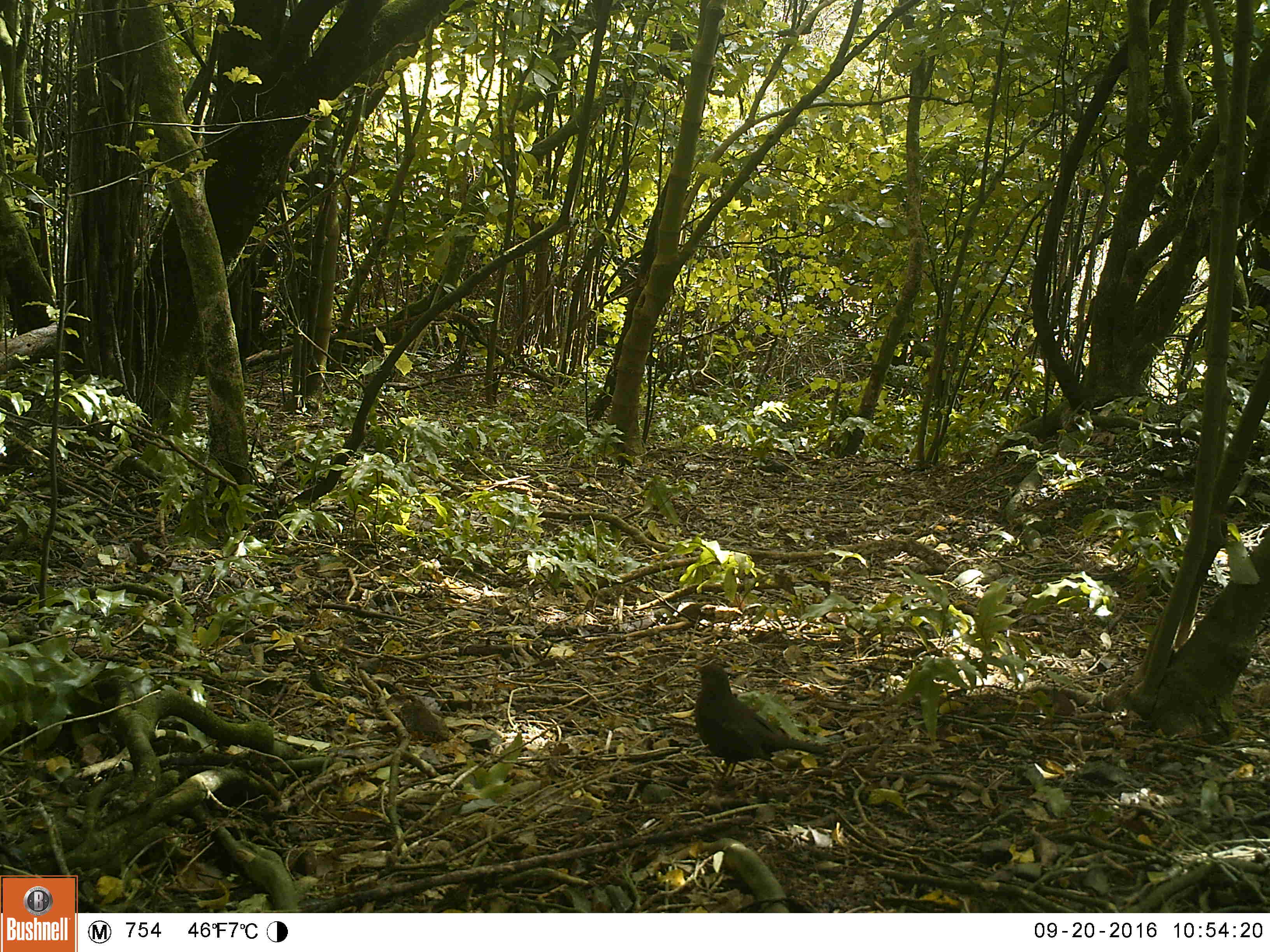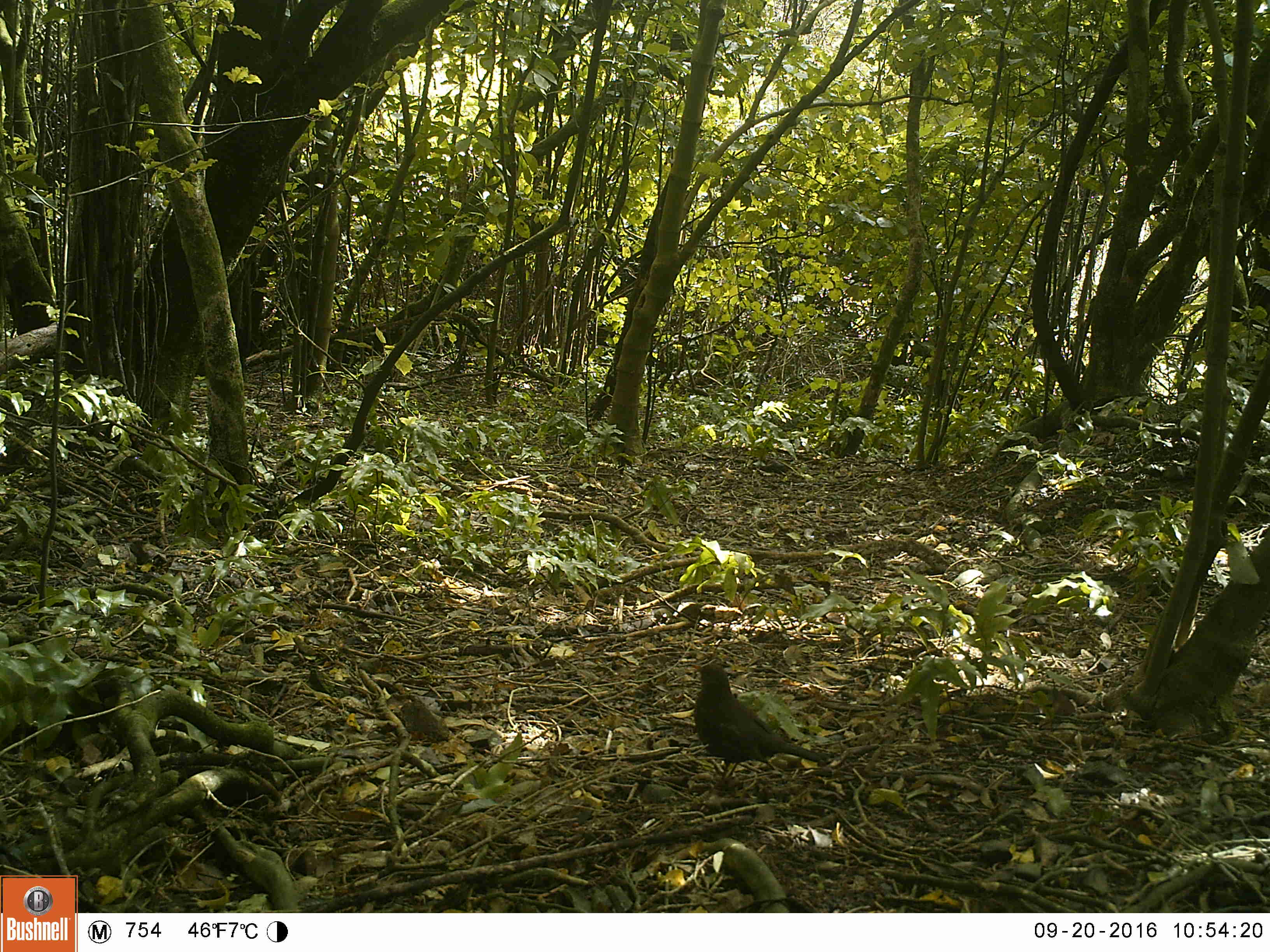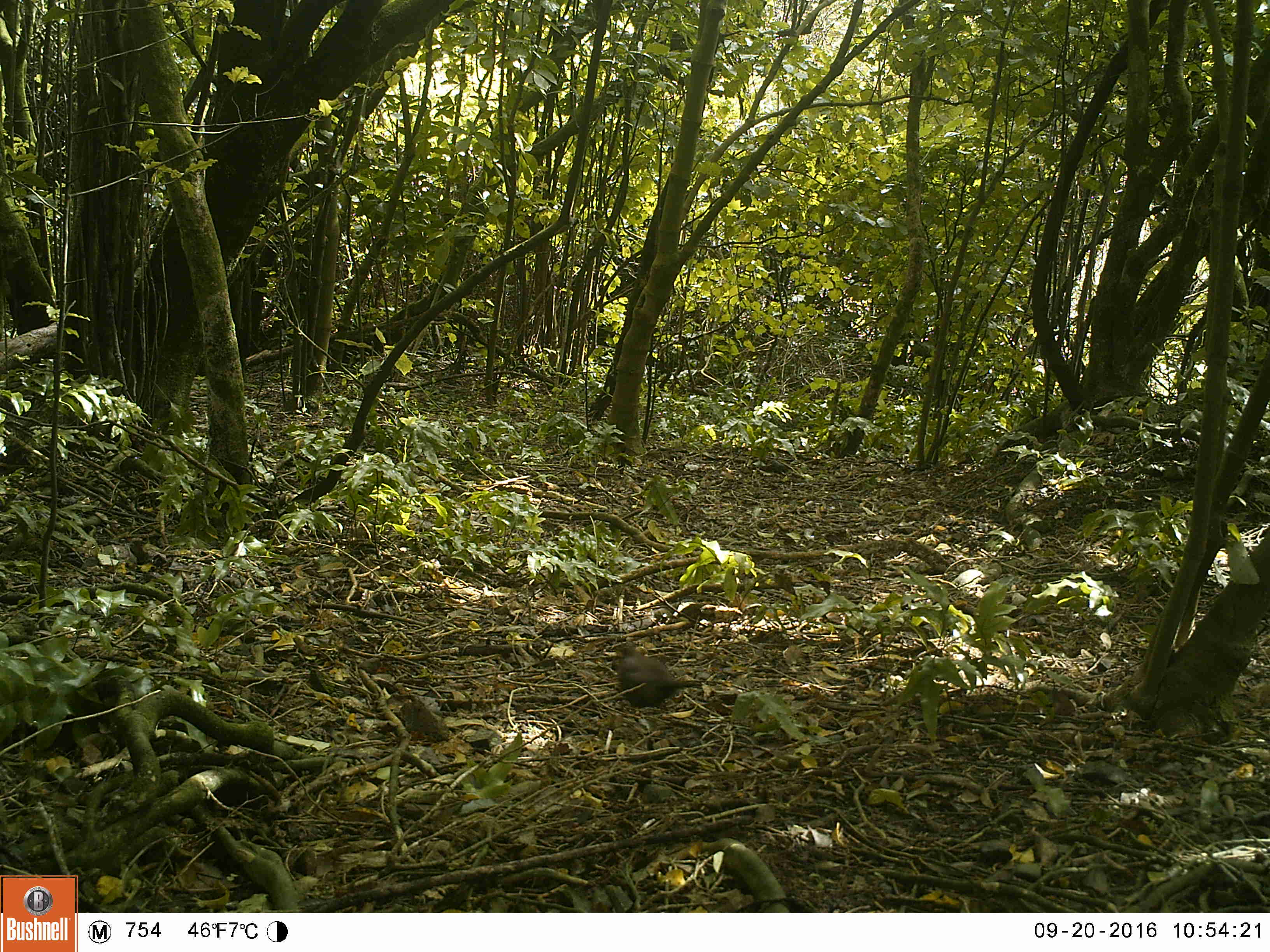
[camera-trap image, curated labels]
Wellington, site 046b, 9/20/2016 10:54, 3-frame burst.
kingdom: Animalia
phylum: Chordata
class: Aves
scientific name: Aves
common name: bird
Bird (Aves).